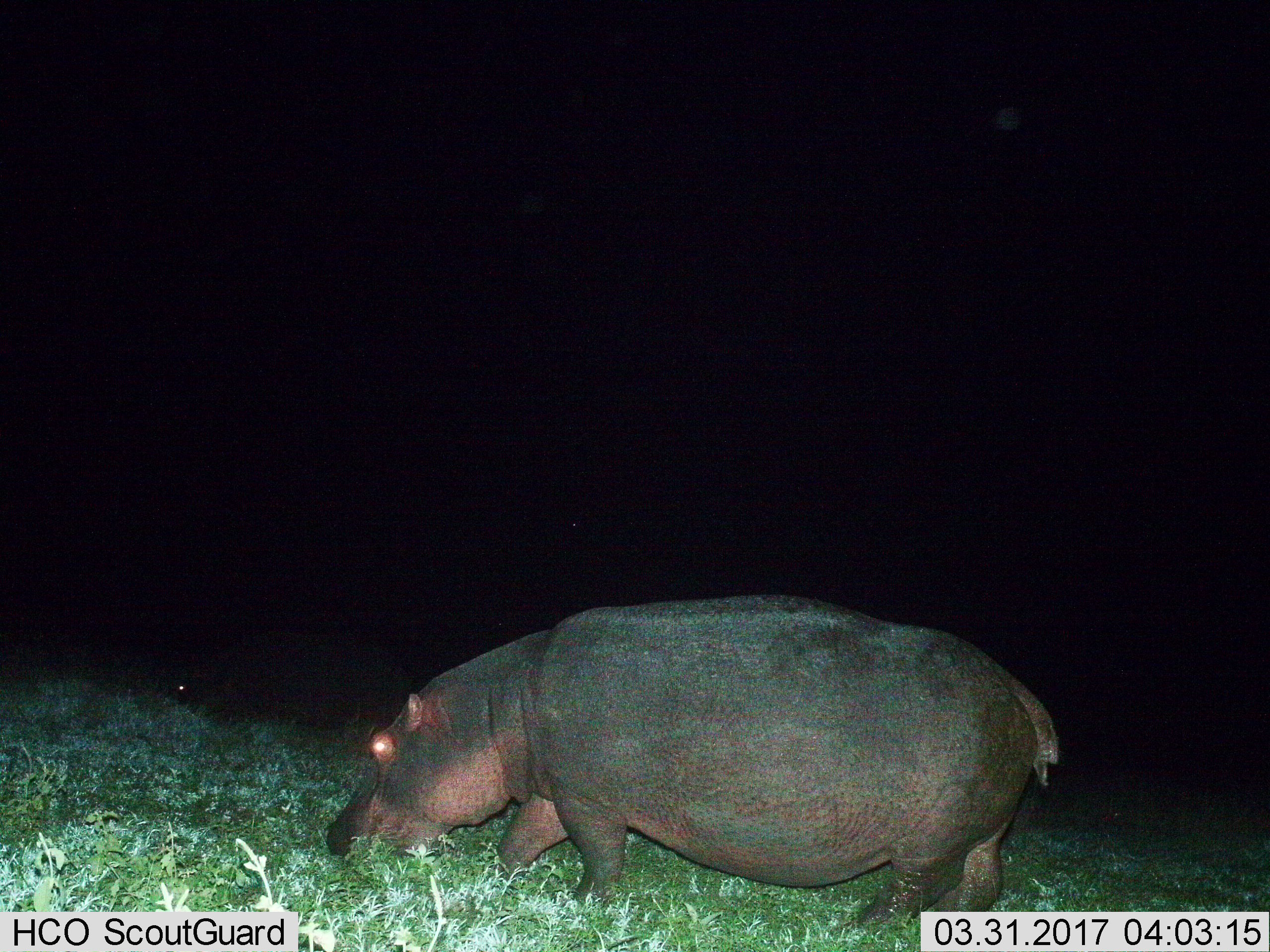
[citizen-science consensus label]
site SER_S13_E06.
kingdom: Animalia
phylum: Chordata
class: Mammalia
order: Artiodactyla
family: Hippopotamidae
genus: Hippopotamus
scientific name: Hippopotamus amphibius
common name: hippopotamus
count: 1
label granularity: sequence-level